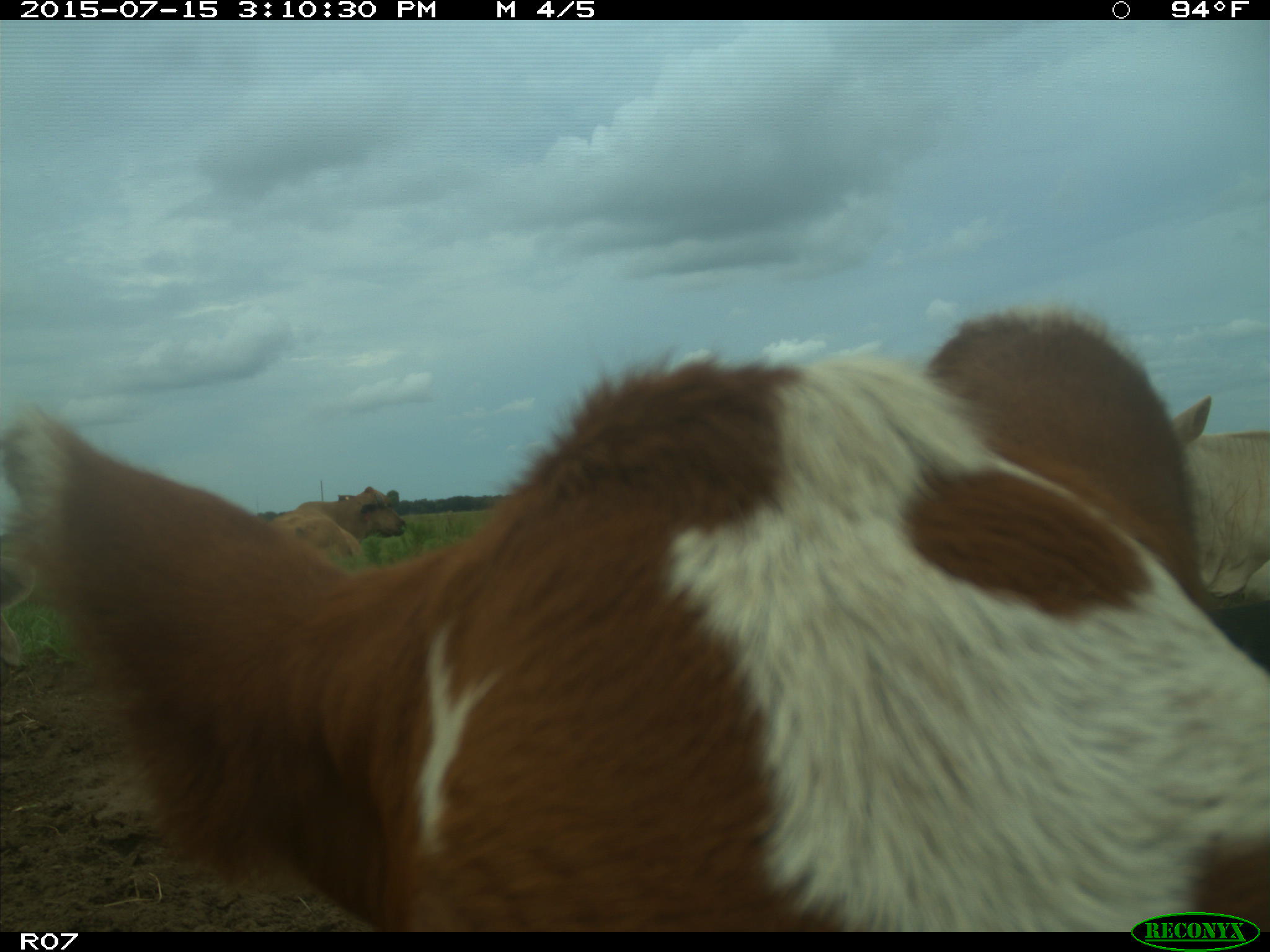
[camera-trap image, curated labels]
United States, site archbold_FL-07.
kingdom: Animalia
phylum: Chordata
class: Mammalia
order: Artiodactyla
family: Bovidae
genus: Bos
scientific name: Bos taurus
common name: domestic cow